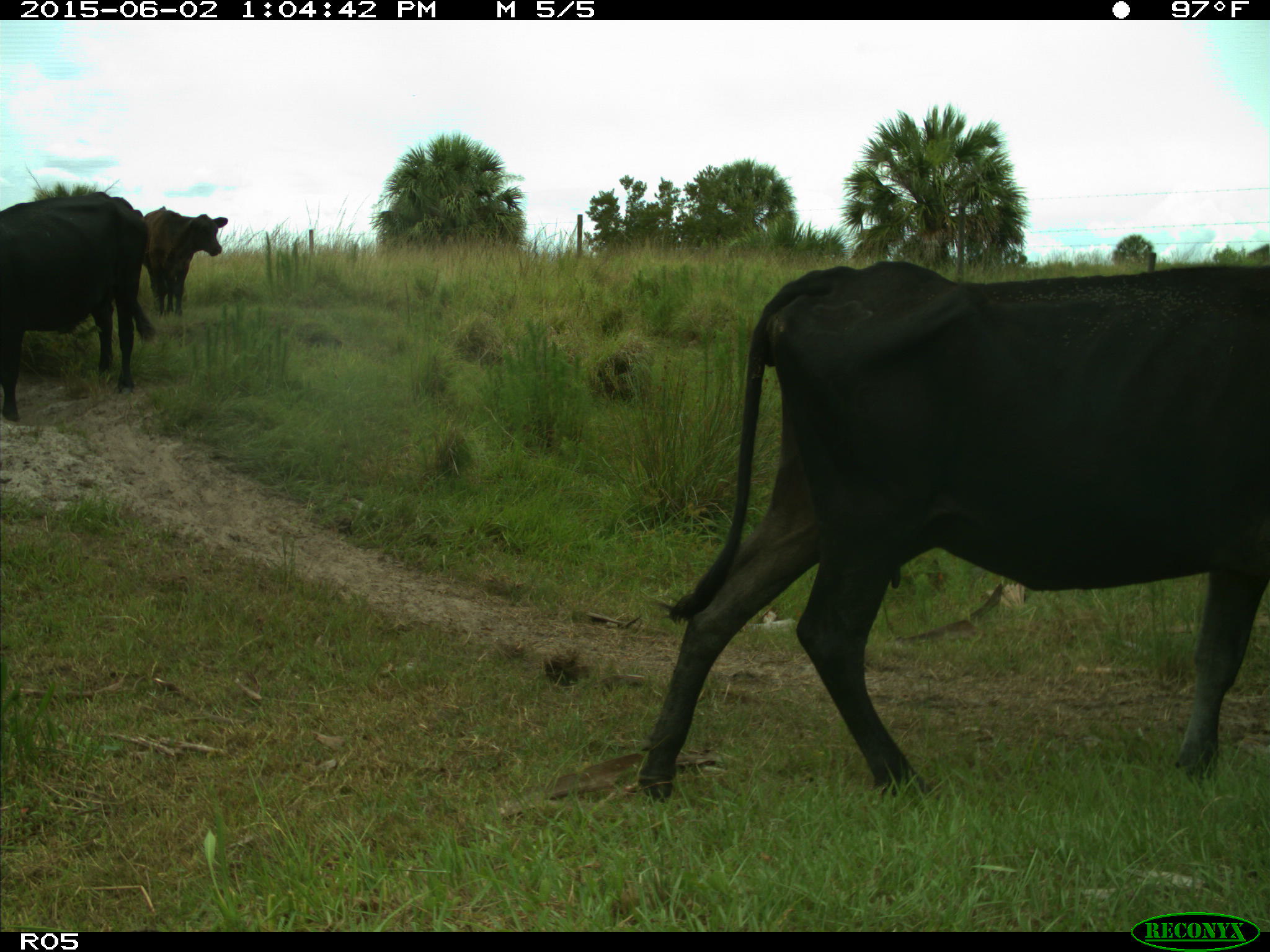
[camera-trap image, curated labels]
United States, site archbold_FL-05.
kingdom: Animalia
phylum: Chordata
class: Mammalia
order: Artiodactyla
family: Bovidae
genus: Bos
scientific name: Bos taurus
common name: domestic cow